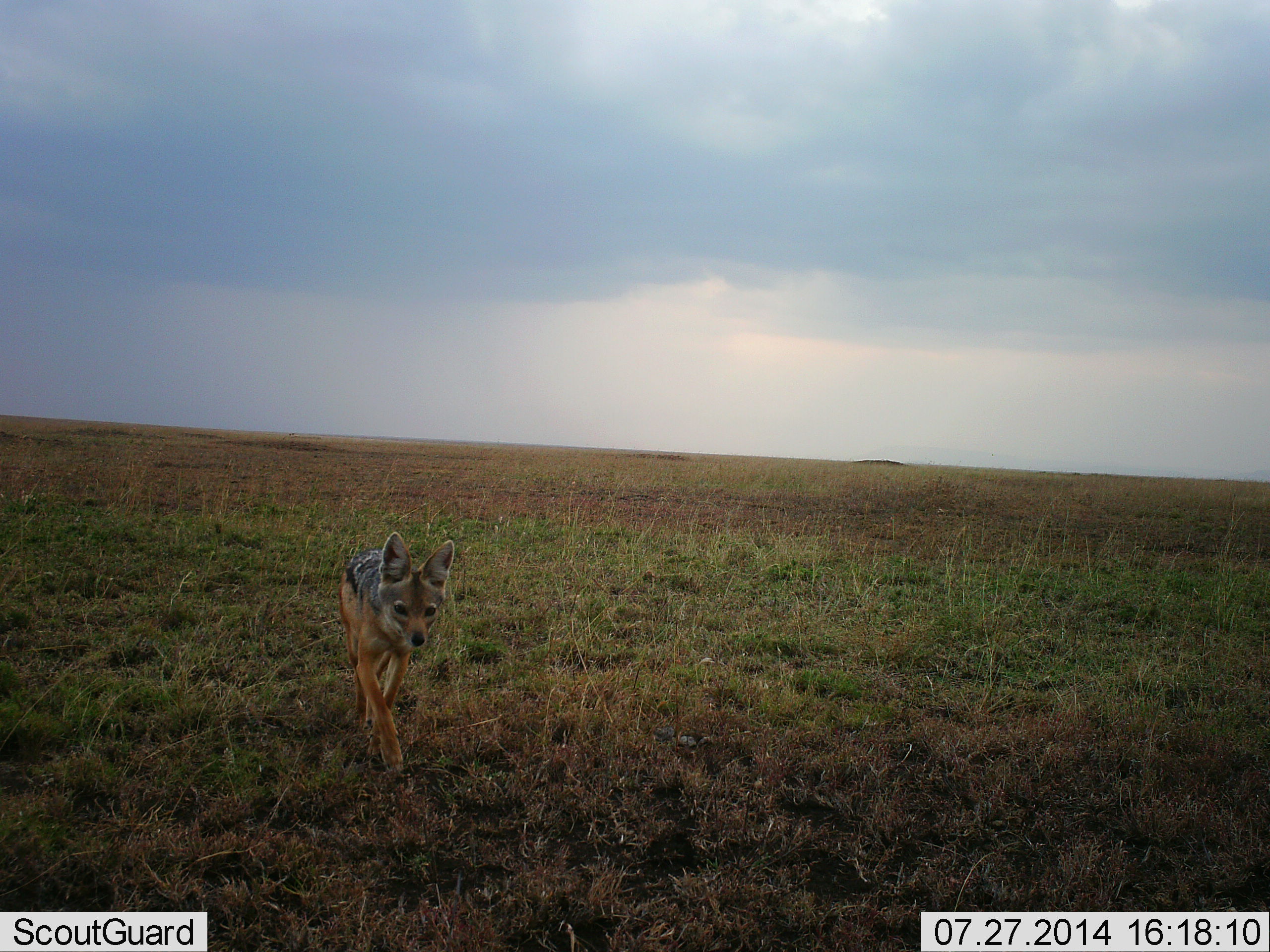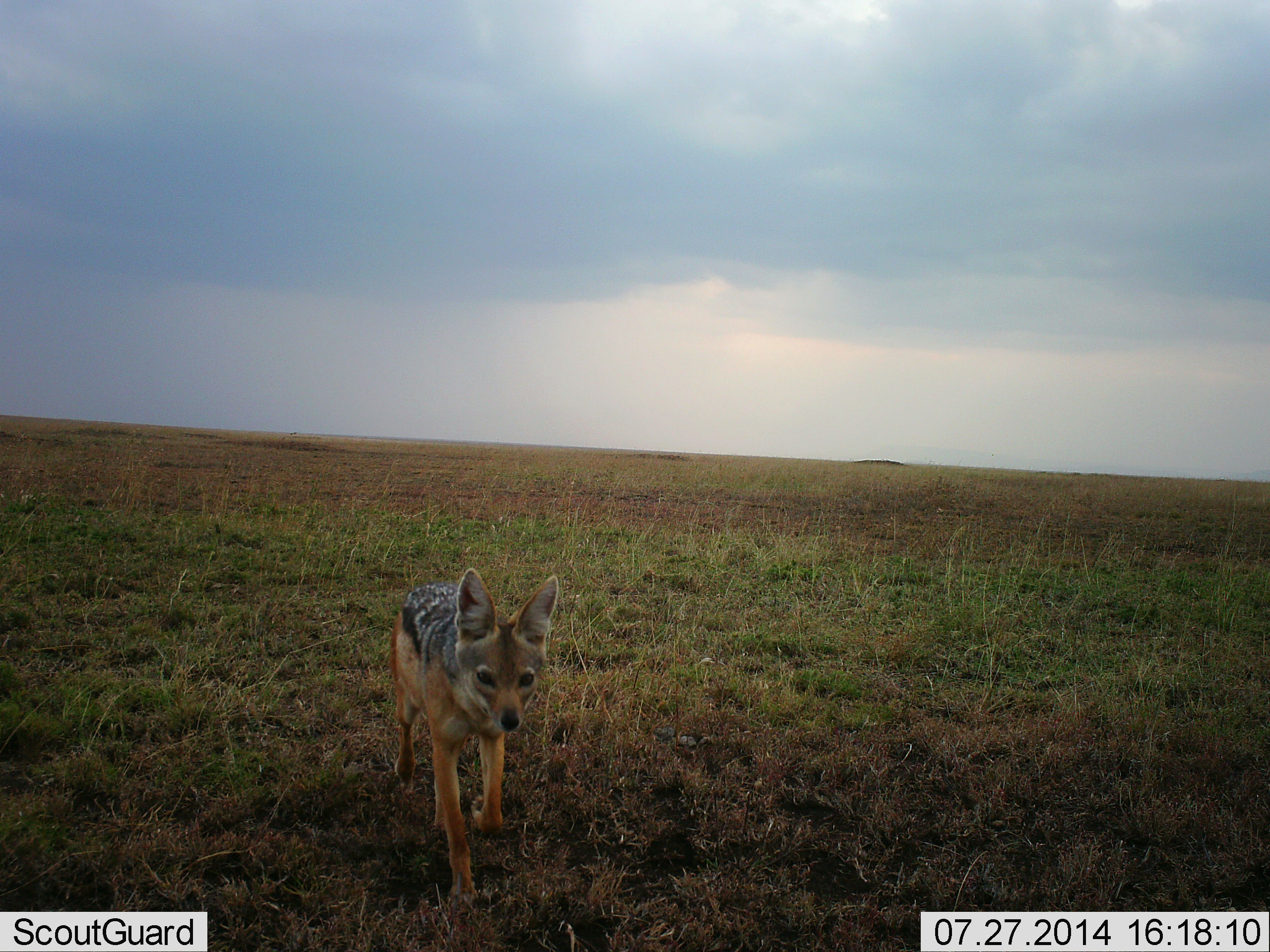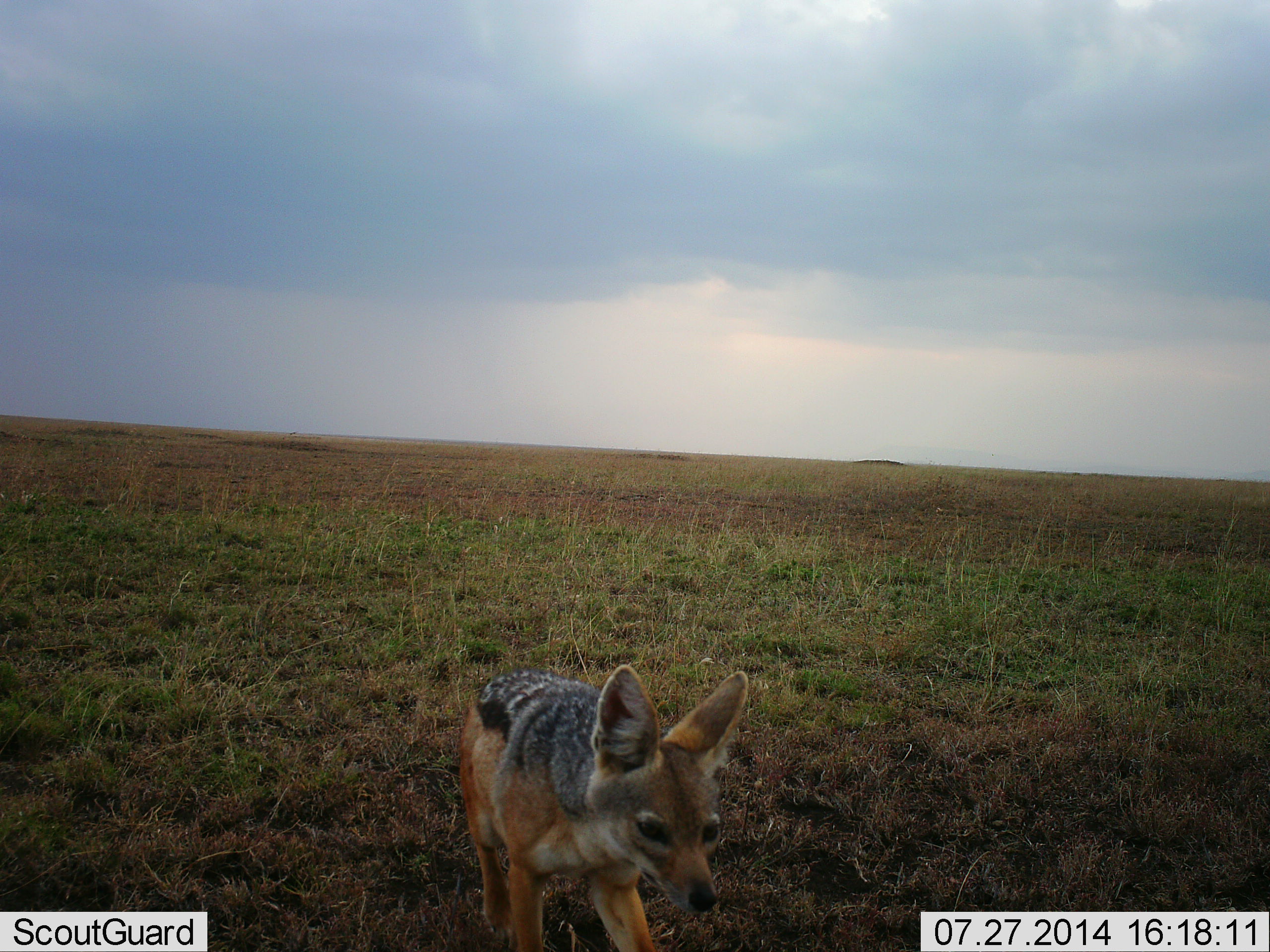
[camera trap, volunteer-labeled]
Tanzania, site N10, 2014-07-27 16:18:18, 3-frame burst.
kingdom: Animalia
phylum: Chordata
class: Mammalia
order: Carnivora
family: Canidae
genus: Lupulella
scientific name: Lupulella mesomelas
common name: black-backed jackal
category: jackal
Jackal (black-backed jackal) (Lupulella mesomelas), count 1. Behavior (volunteer vote fractions): standing 10%, resting 0%, moving 100%, interacting 0%. Young present (vote fraction): 0%. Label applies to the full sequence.